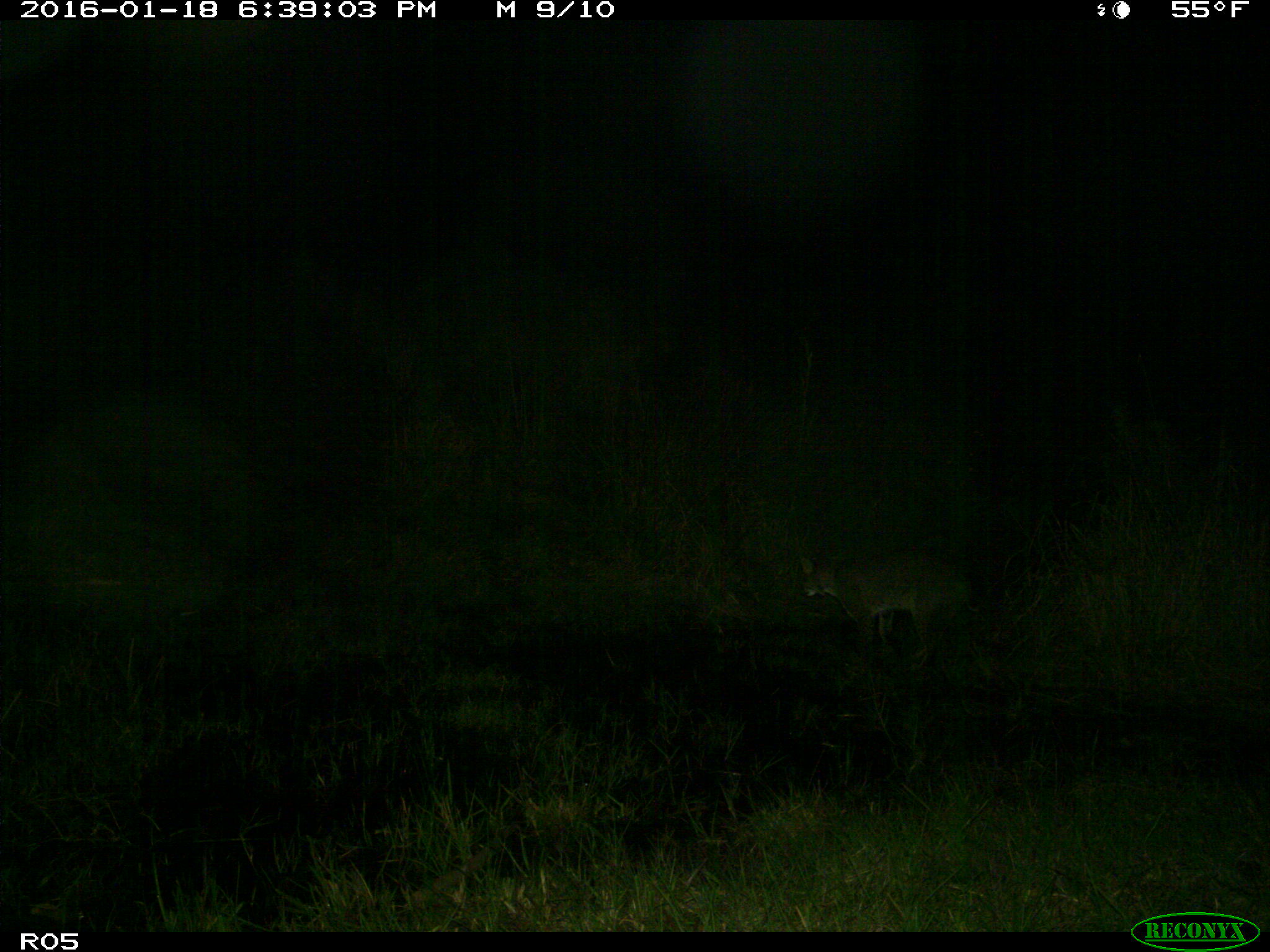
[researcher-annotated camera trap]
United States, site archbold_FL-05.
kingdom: Animalia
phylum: Chordata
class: Mammalia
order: Carnivora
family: Felidae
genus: Lynx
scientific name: Lynx rufus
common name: bobcat